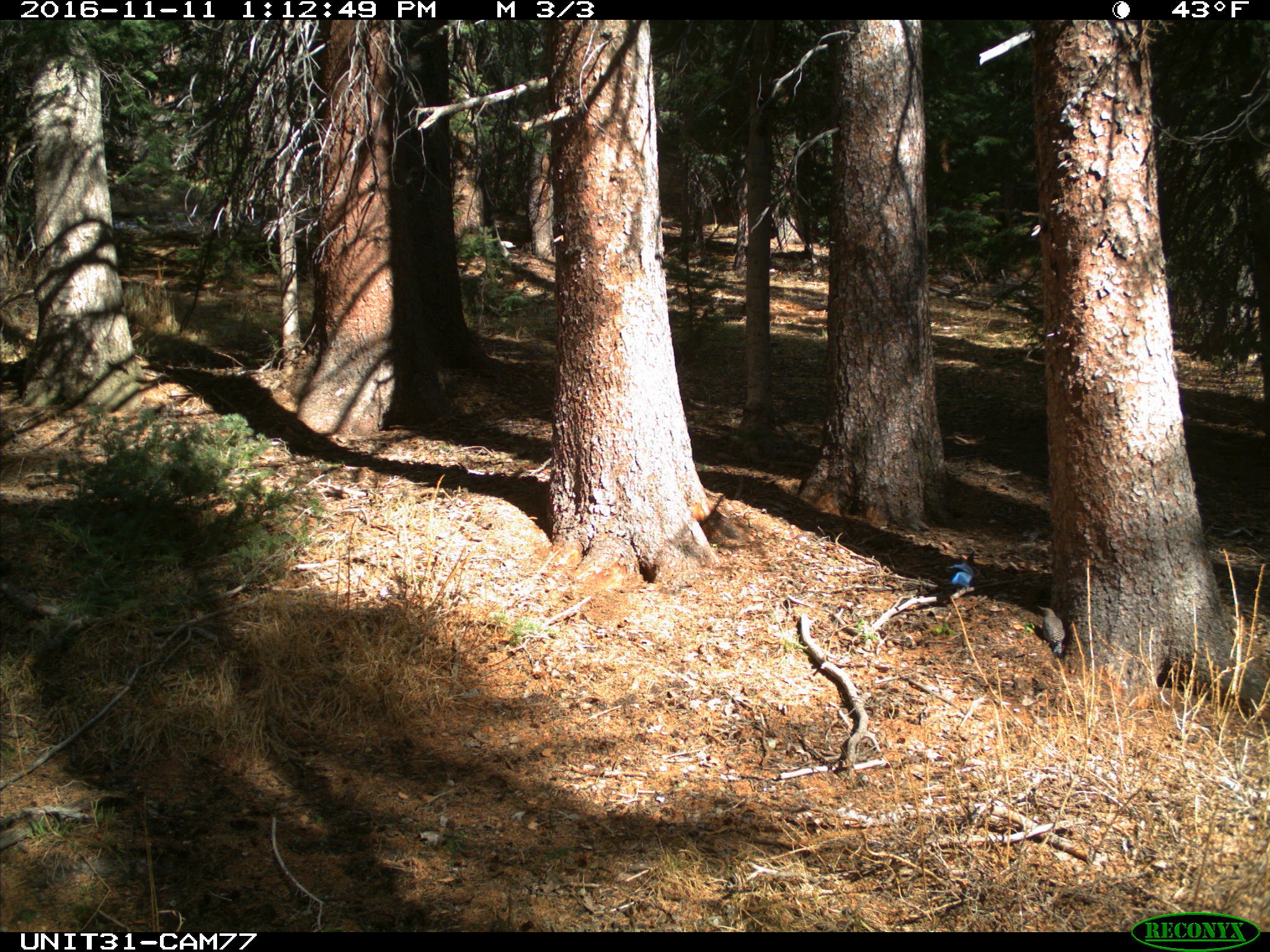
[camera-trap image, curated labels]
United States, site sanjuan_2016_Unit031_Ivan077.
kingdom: Animalia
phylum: Chordata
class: Aves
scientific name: Aves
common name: birds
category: unidentified bird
Unidentified bird (birds) (Aves).